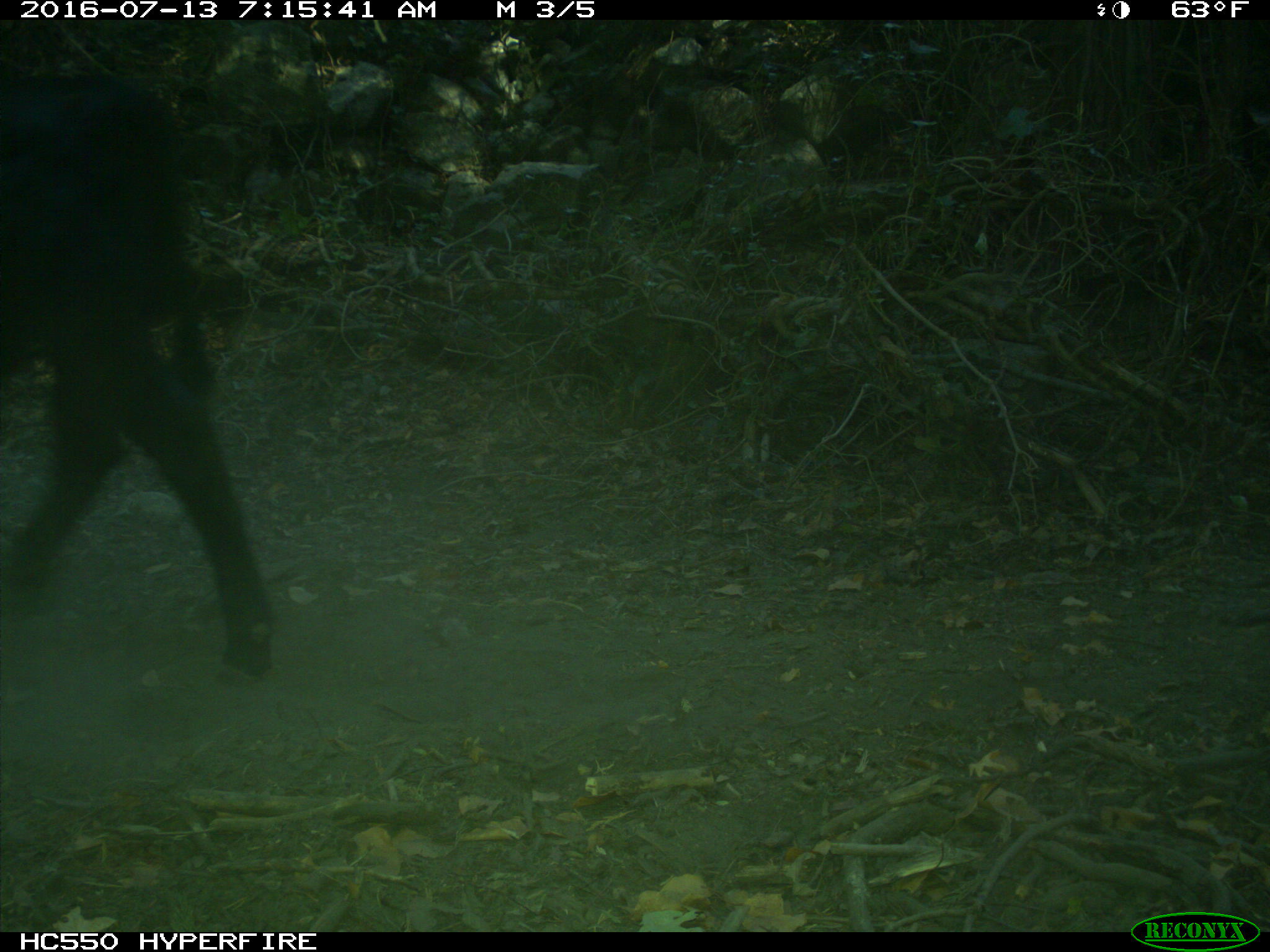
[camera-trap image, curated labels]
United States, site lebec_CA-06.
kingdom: Animalia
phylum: Chordata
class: Mammalia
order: Artiodactyla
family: Bovidae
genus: Bos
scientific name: Bos taurus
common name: domestic cow